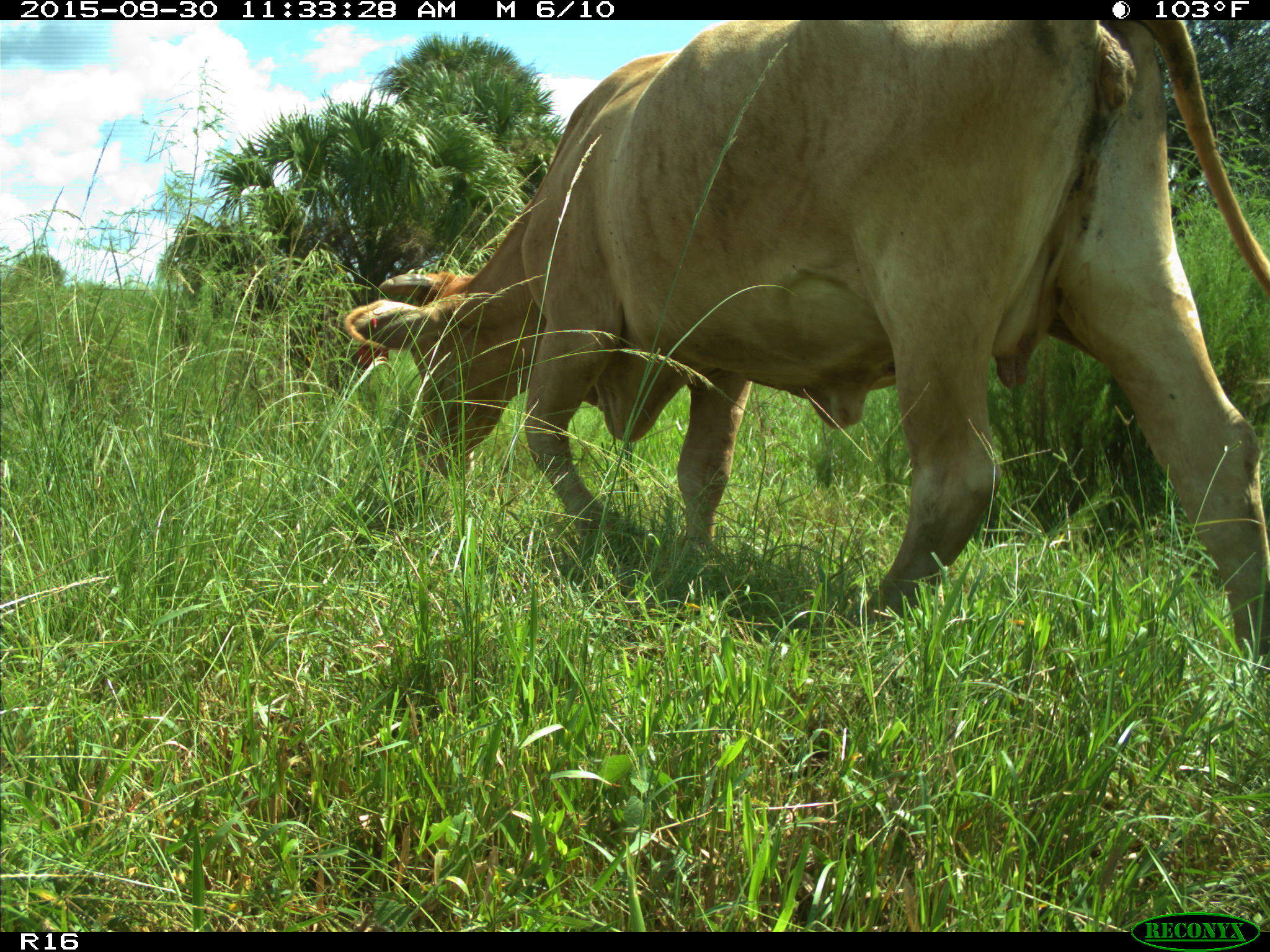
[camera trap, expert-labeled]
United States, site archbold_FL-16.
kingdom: Animalia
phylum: Chordata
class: Mammalia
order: Artiodactyla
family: Bovidae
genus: Bos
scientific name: Bos taurus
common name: domestic cow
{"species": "Bos taurus (domestic cow)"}